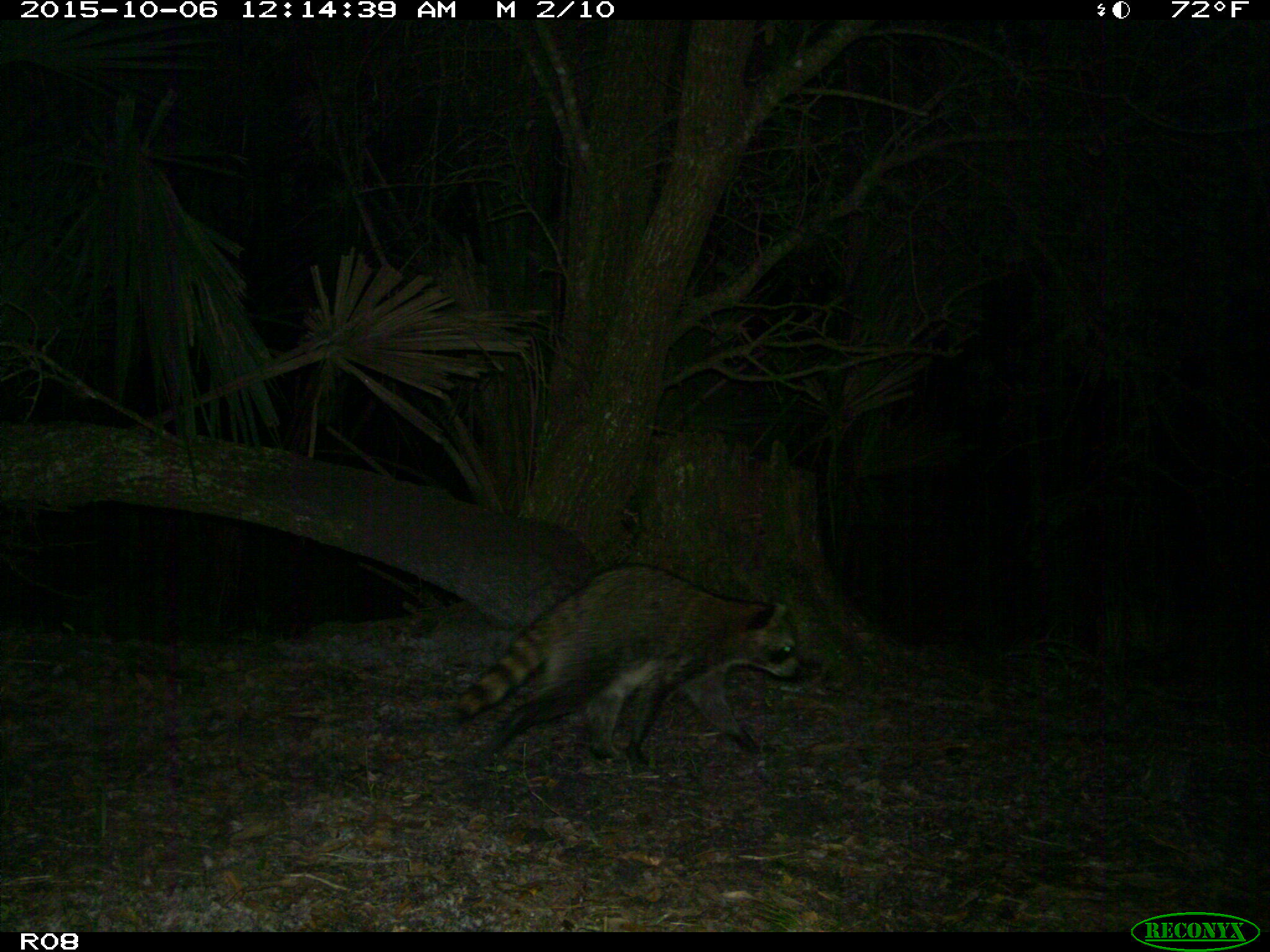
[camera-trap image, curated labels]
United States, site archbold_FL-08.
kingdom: Animalia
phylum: Chordata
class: Mammalia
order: Carnivora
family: Procyonidae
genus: Procyon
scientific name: Procyon lotor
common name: common raccoon